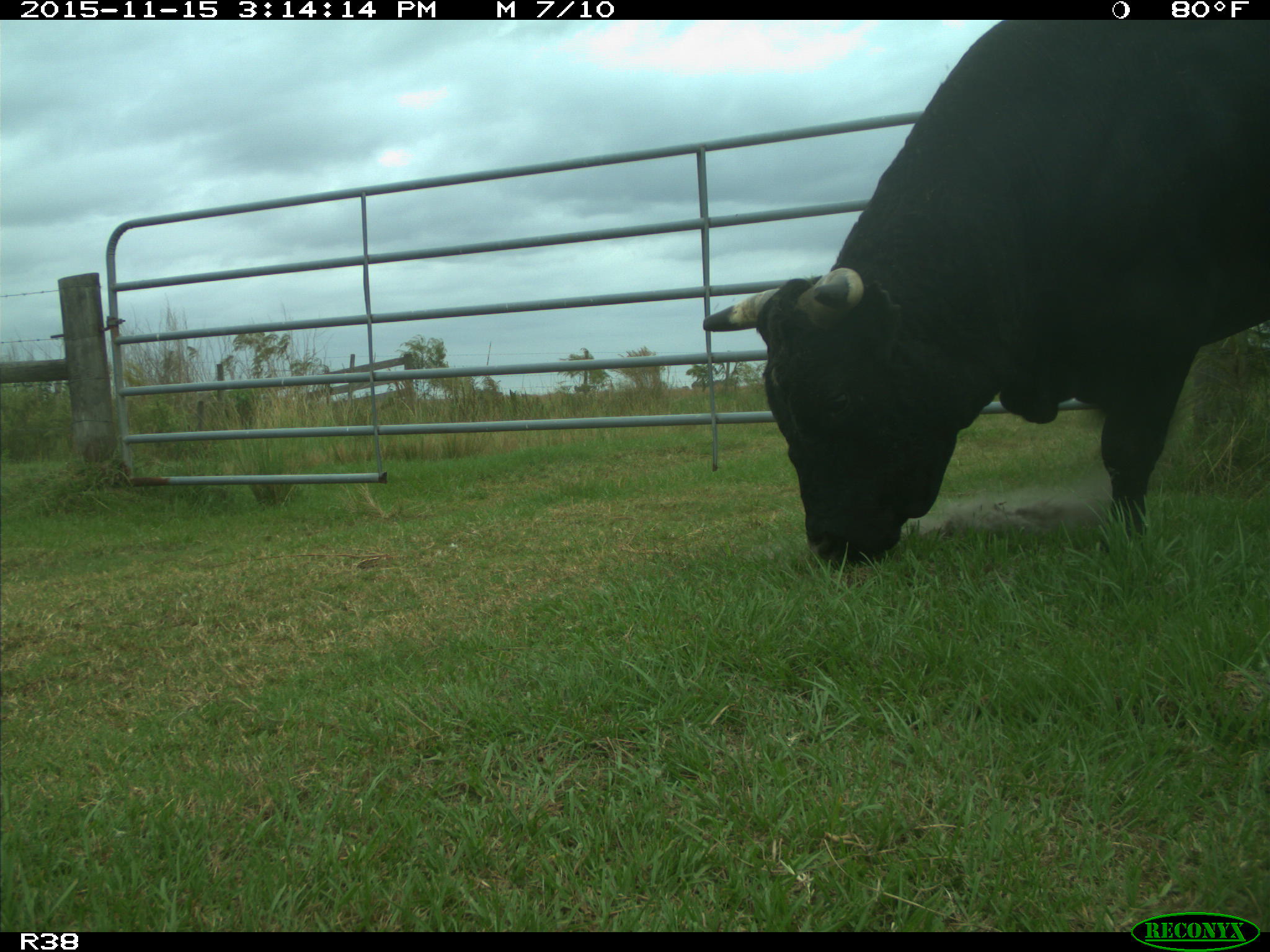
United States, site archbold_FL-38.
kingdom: Animalia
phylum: Chordata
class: Mammalia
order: Artiodactyla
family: Bovidae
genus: Bos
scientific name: Bos taurus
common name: domestic cow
Bos taurus (domestic cow).